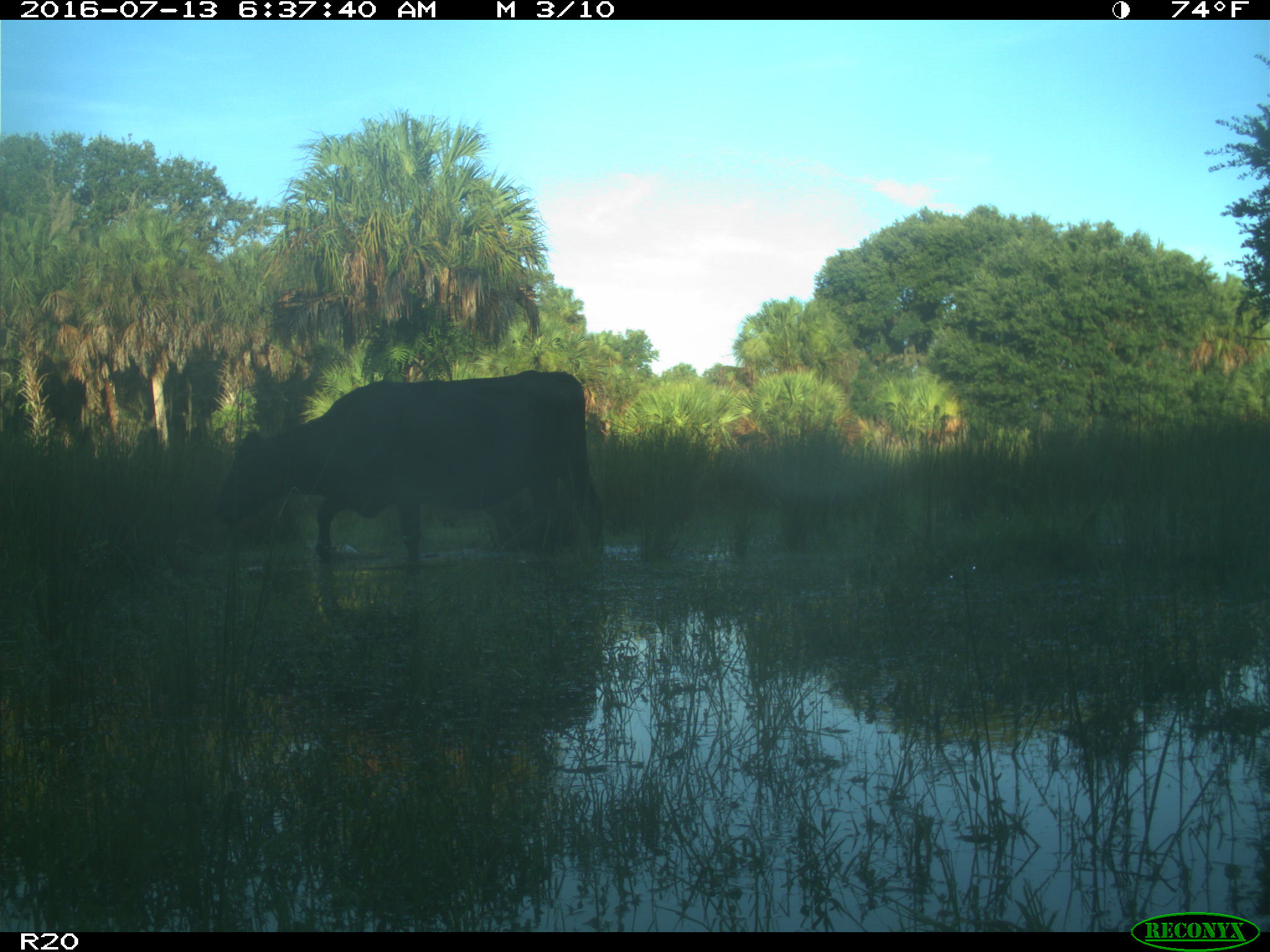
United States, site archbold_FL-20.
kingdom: Animalia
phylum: Chordata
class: Mammalia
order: Artiodactyla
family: Bovidae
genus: Bos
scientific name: Bos taurus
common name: domestic cow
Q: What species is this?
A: Bos taurus (domestic cow).